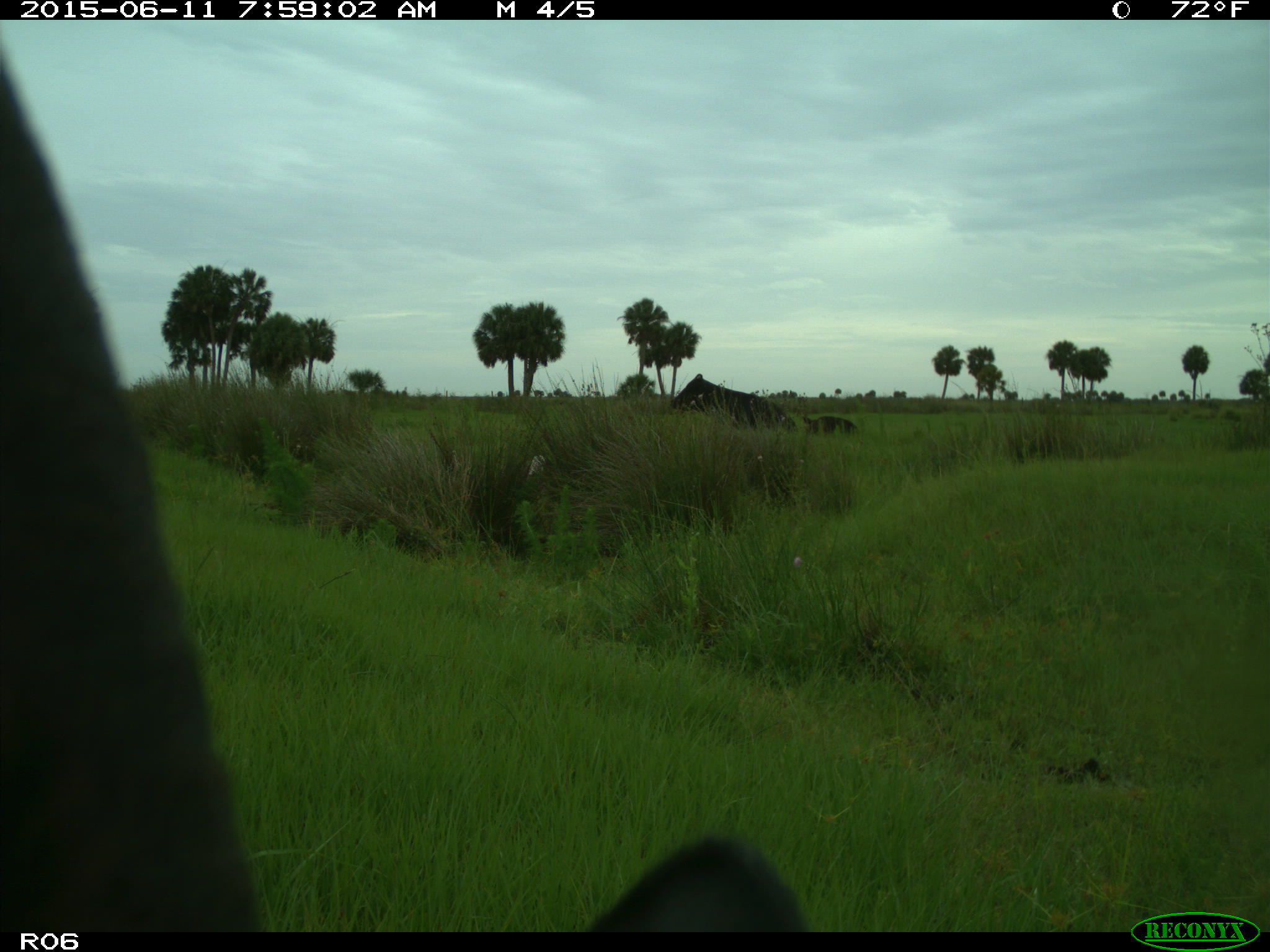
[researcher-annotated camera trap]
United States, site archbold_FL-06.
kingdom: Animalia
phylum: Chordata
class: Mammalia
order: Artiodactyla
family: Bovidae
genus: Bos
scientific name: Bos taurus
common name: domestic cow